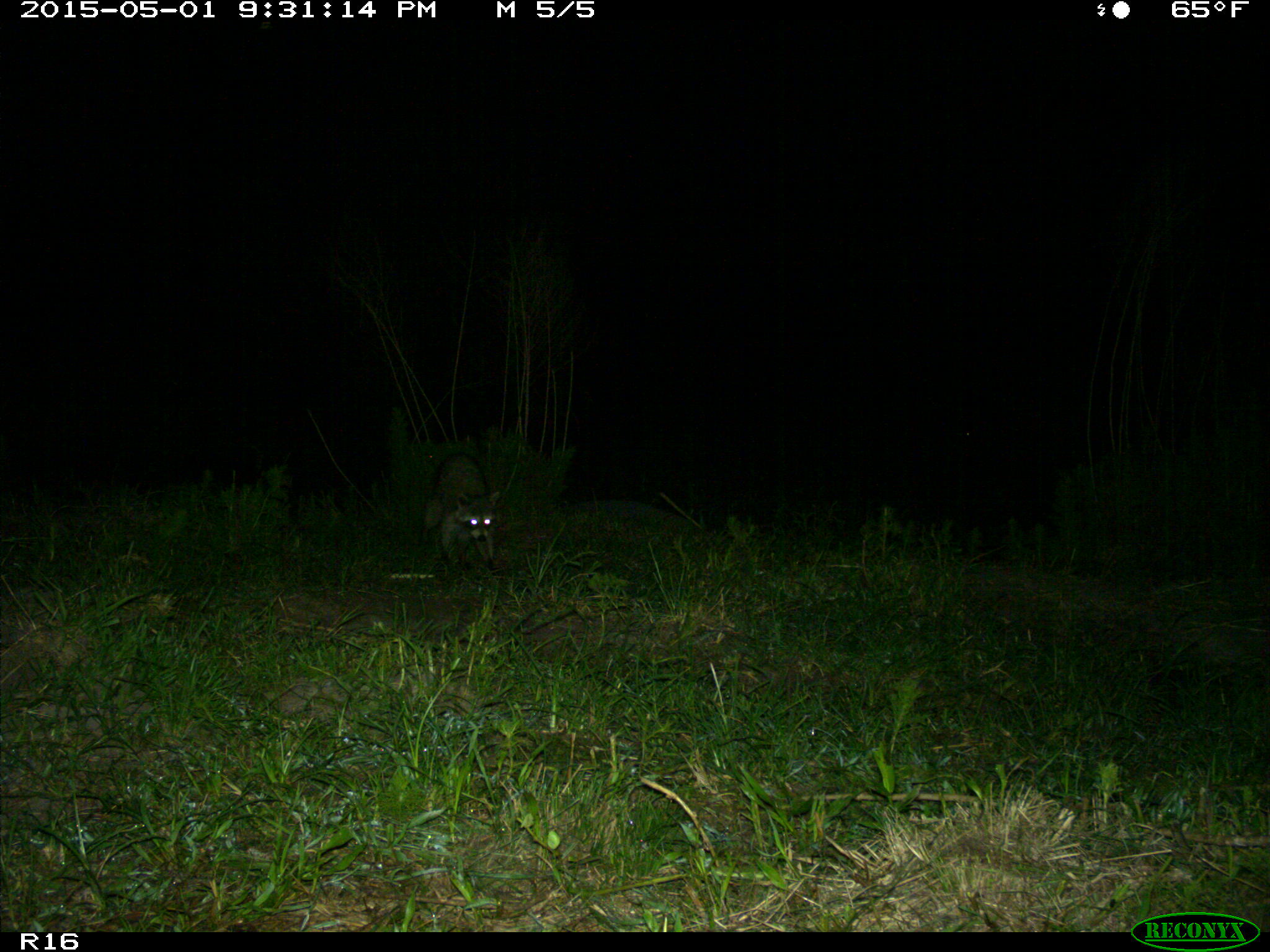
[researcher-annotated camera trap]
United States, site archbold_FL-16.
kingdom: Animalia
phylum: Chordata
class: Mammalia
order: Carnivora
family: Procyonidae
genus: Procyon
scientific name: Procyon lotor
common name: common raccoon